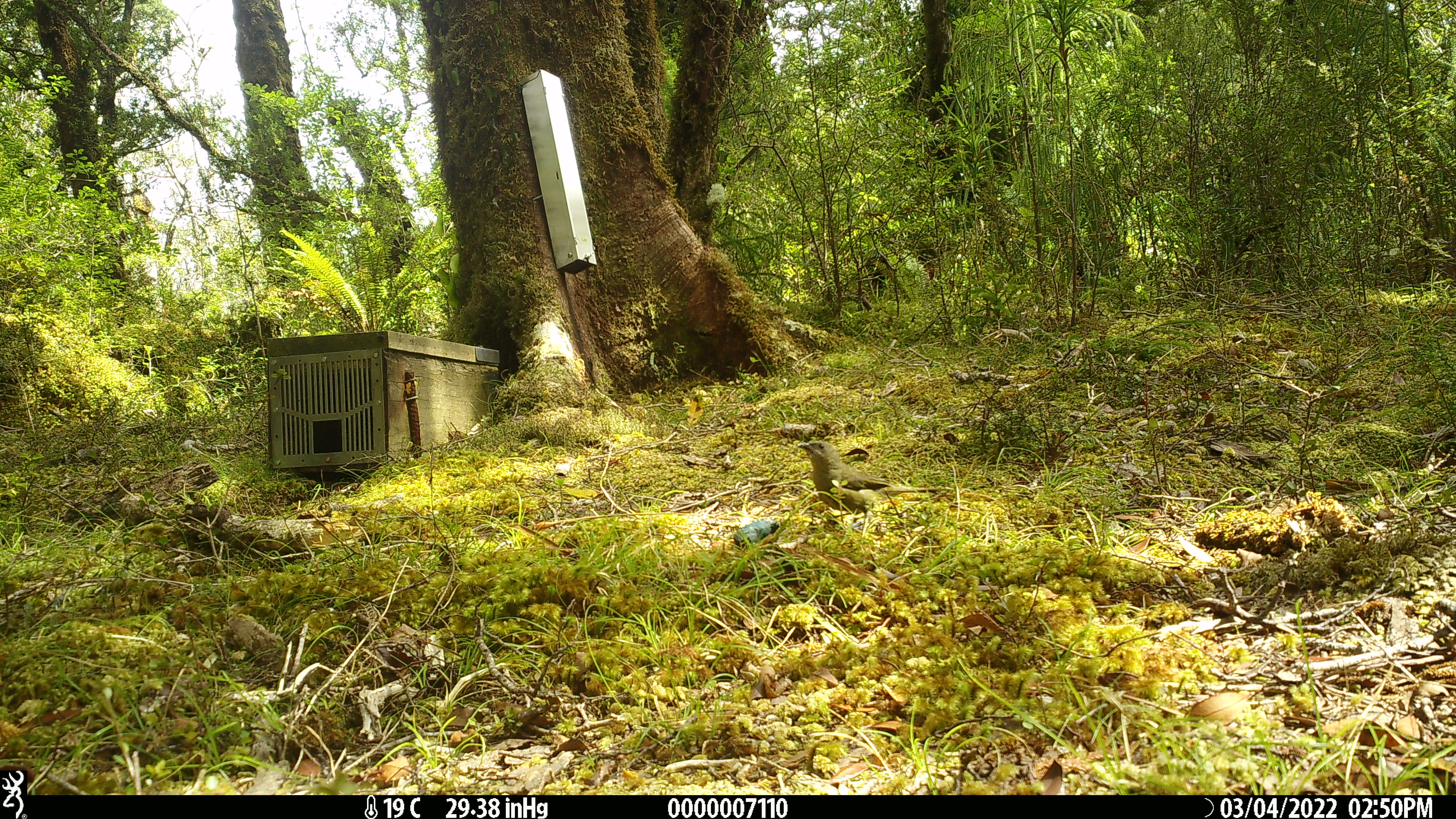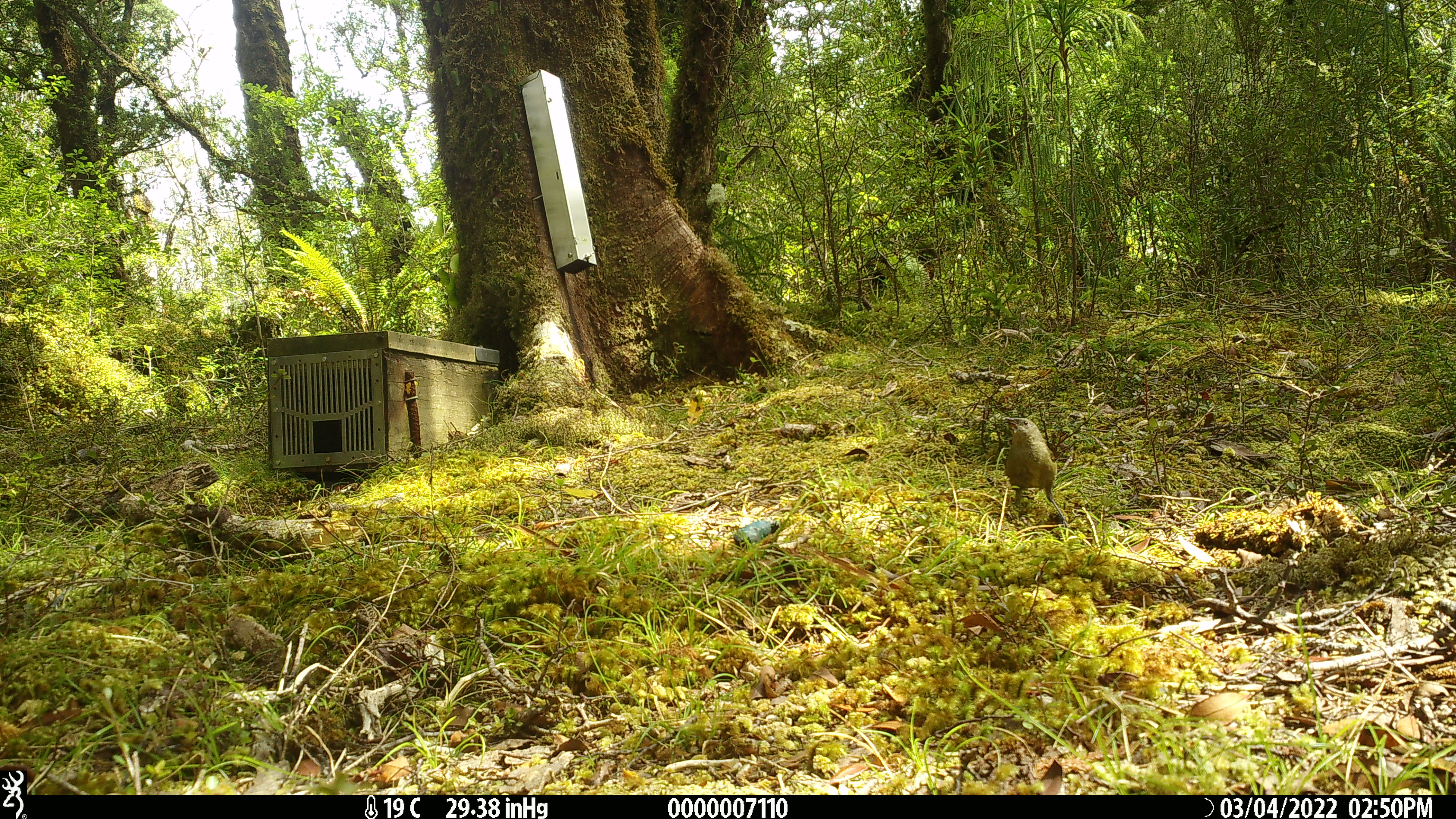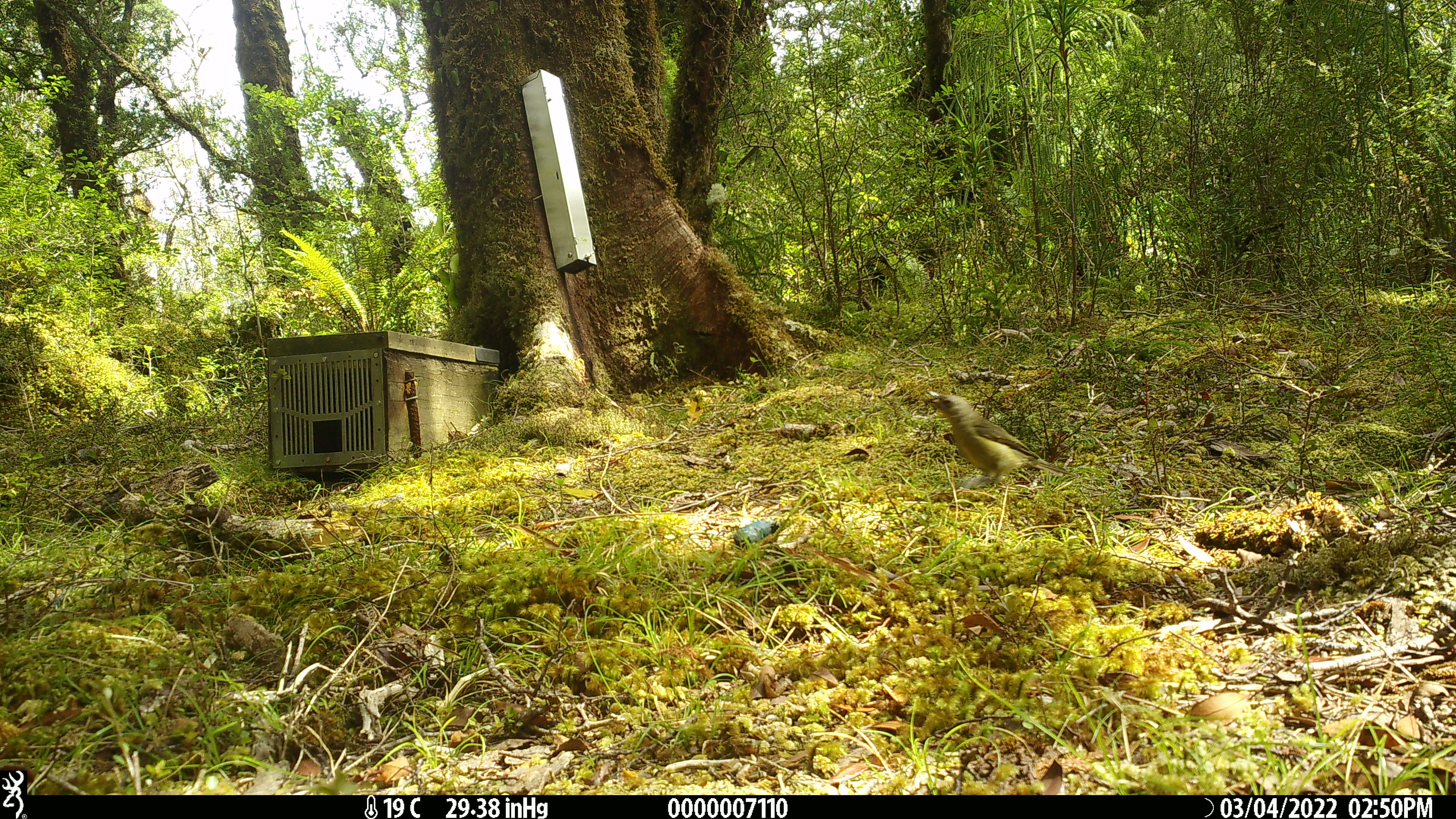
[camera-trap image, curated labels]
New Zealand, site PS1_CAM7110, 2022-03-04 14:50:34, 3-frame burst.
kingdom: Animalia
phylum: Chordata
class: Aves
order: Passeriformes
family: Meliphagidae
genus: Anthornis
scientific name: Anthornis melanura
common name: new zealand bellbird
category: bellbird